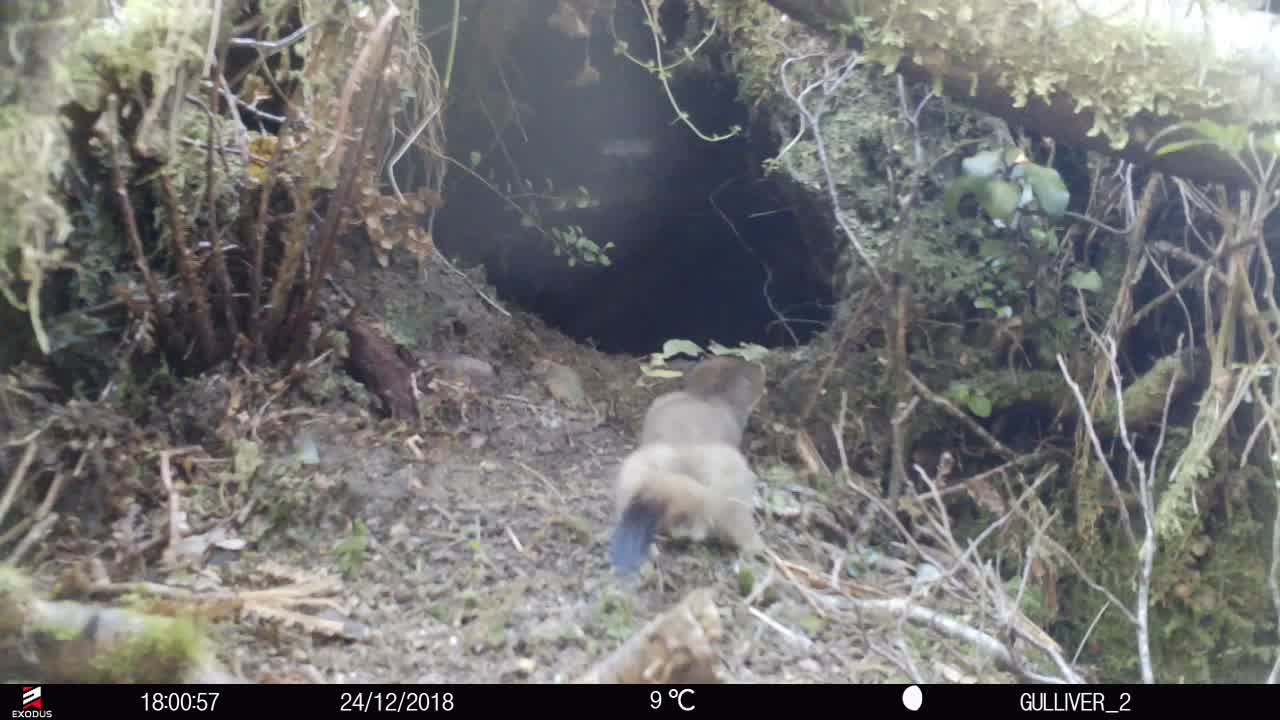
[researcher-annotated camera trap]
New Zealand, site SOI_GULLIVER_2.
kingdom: Animalia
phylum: Chordata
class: Mammalia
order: Carnivora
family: Mustelidae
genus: Mustela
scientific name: Mustela erminea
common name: stoat